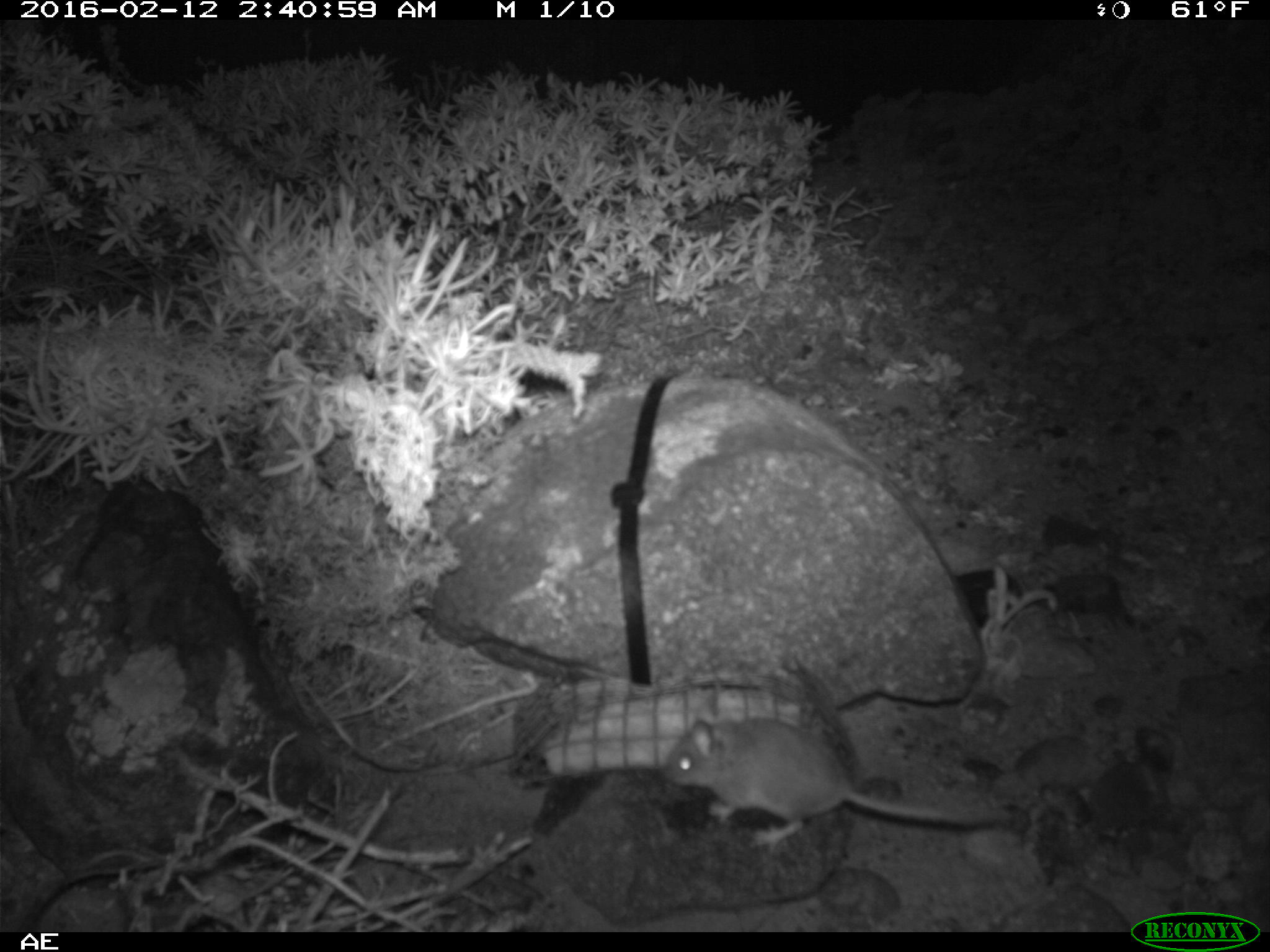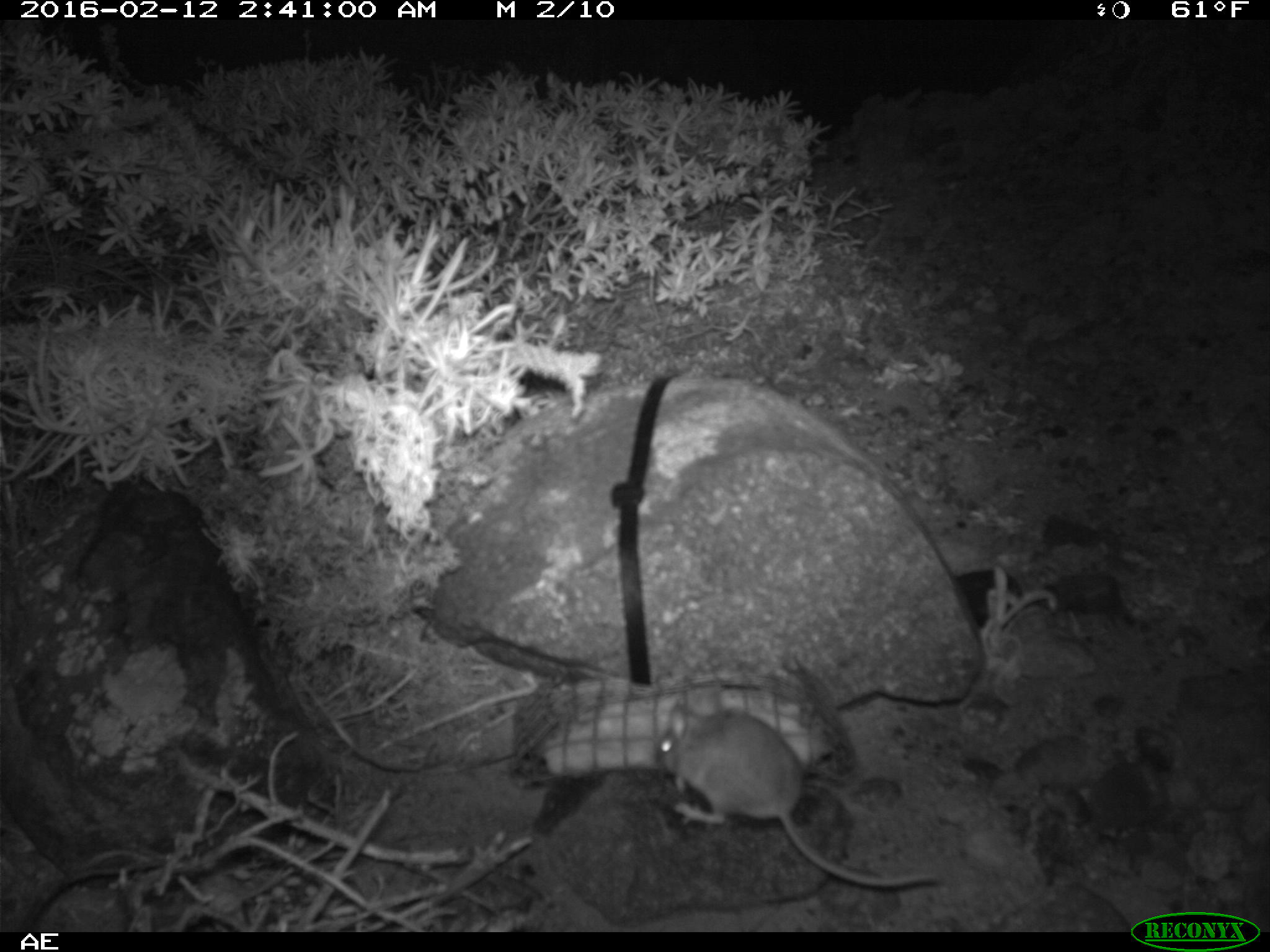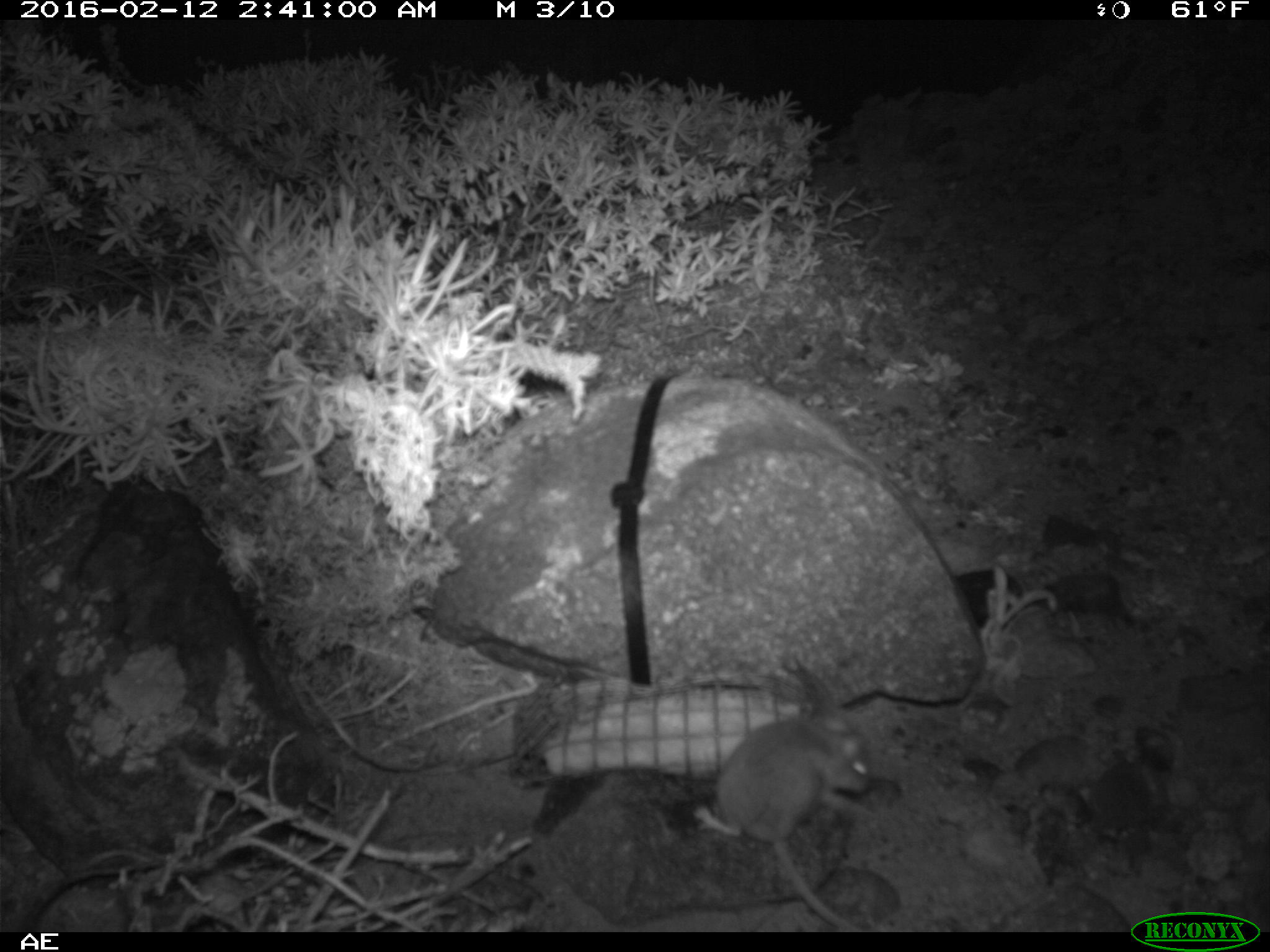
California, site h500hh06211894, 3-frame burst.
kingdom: Animalia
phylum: Chordata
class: Mammalia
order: Rodentia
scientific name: Rodentia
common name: rodent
Rodent (Rodentia).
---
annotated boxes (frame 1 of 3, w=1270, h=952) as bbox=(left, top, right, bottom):
rodent: bbox=(663, 715, 1010, 852)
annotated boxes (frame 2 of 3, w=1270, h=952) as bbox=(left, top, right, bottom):
rodent: bbox=(655, 685, 940, 887)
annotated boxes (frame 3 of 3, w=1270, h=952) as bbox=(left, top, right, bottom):
rodent: bbox=(694, 716, 870, 932)